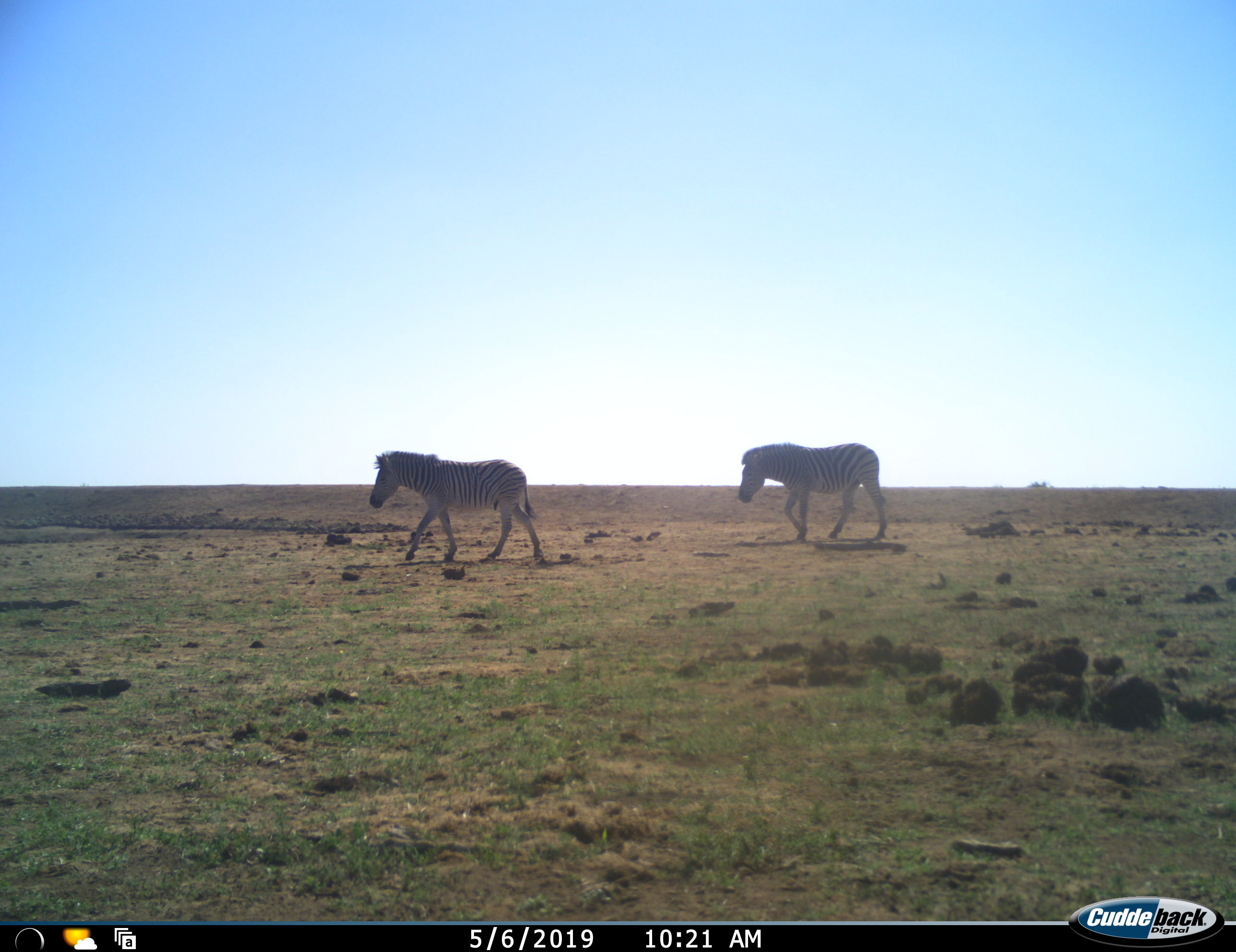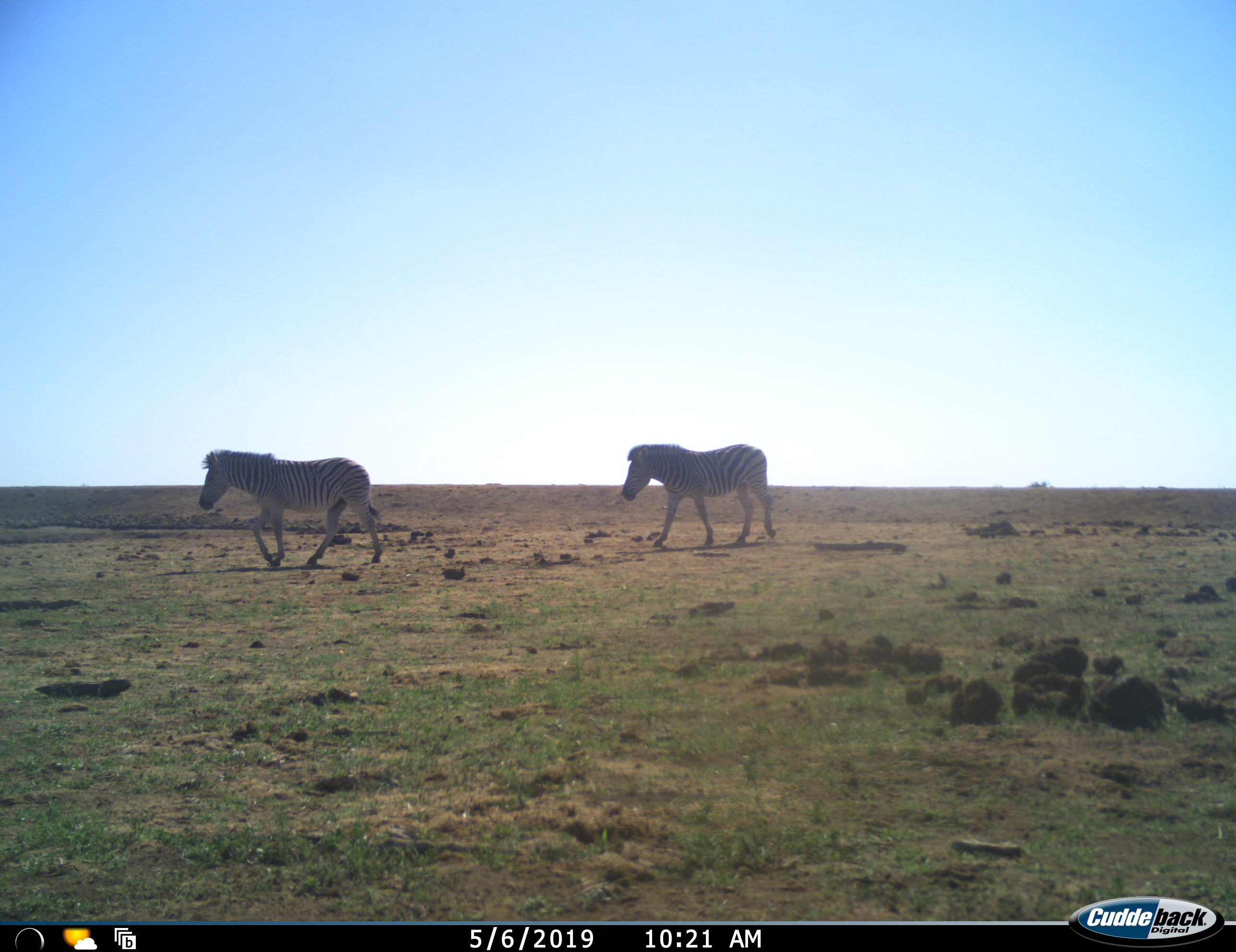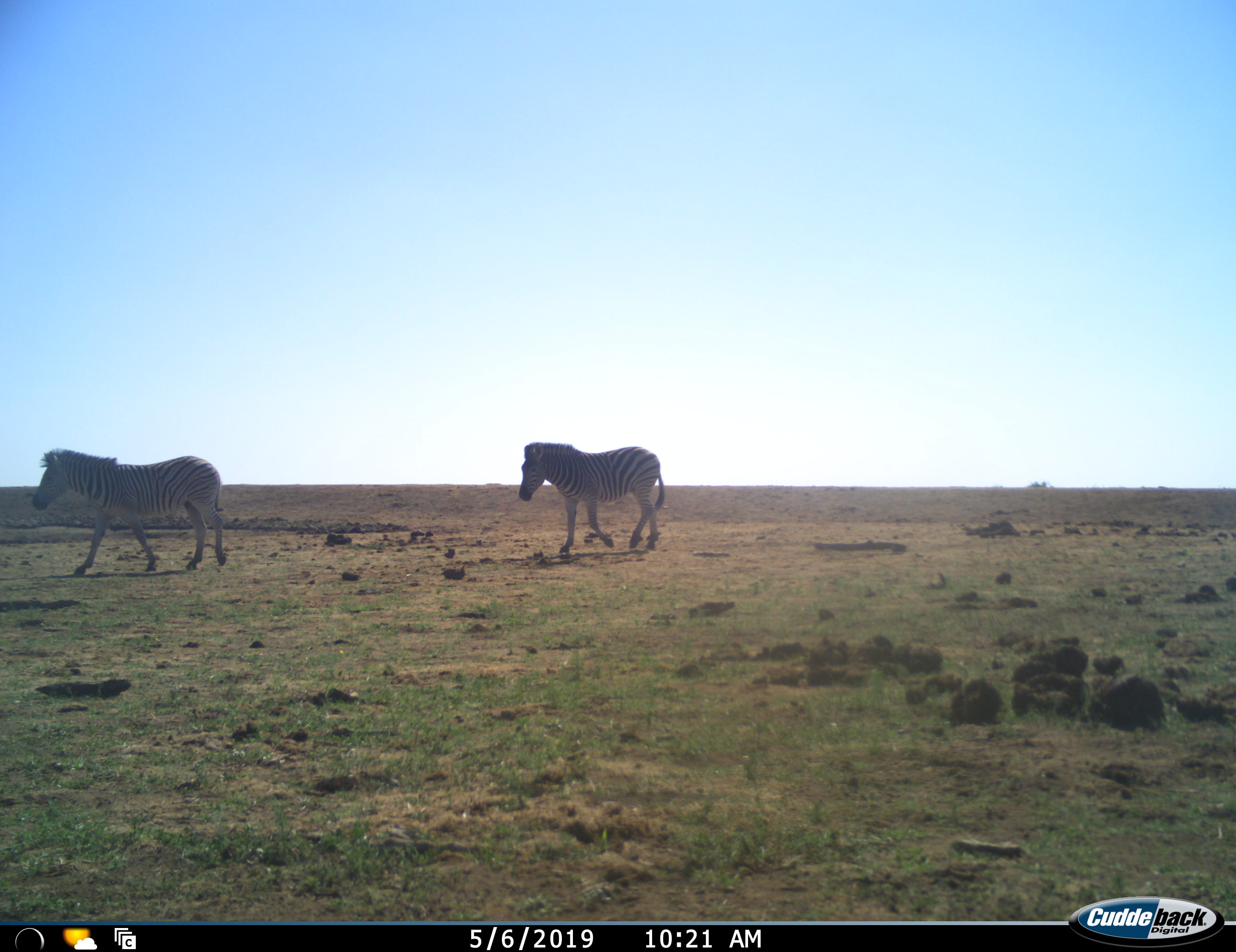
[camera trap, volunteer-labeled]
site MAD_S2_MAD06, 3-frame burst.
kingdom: Animalia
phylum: Chordata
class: Mammalia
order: Perissodactyla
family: Equidae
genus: Equus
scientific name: Equus quagga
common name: plains zebra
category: zebraplains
Zebraplains (plains zebra) (Equus quagga), count 2. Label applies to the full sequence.